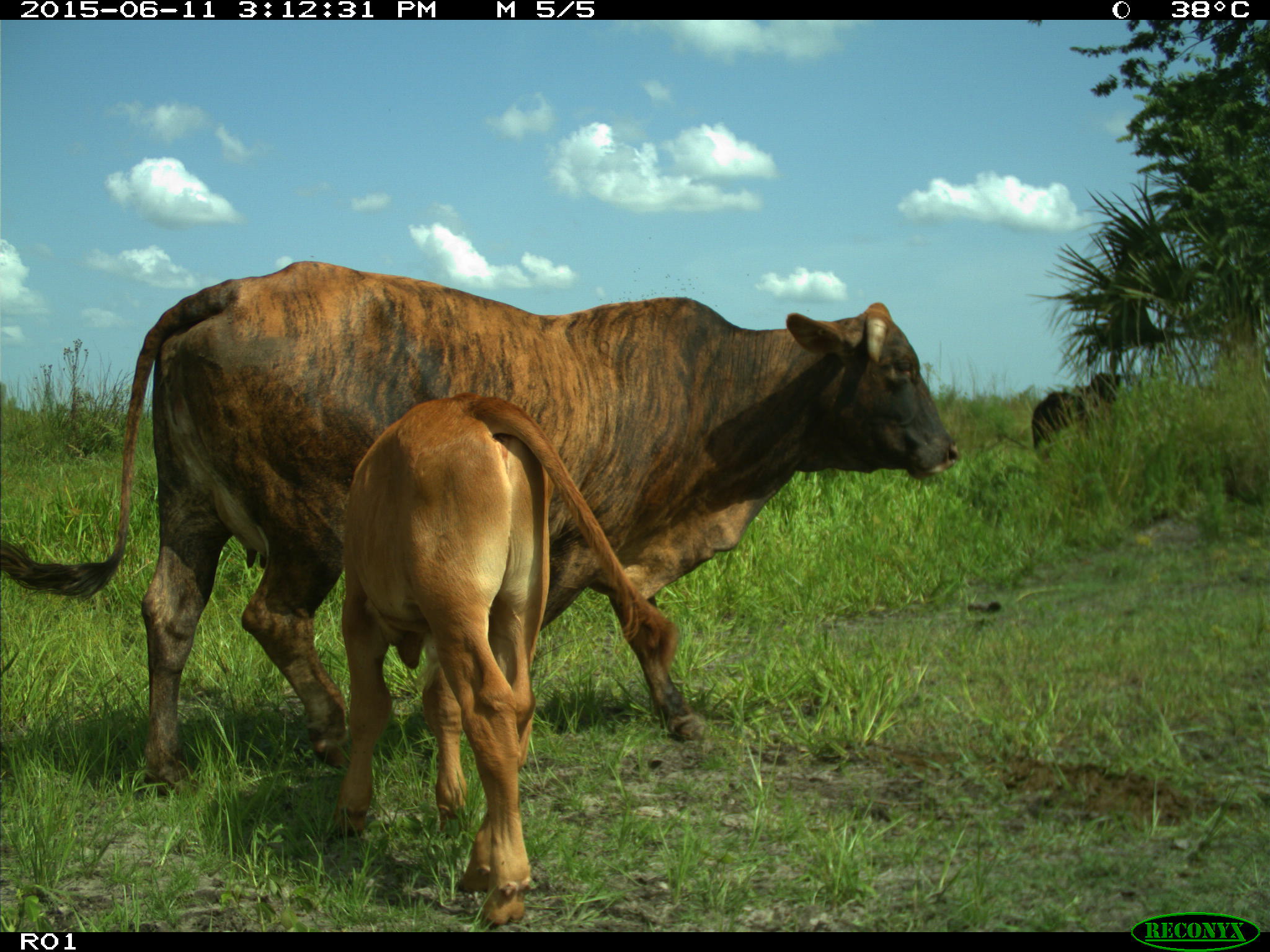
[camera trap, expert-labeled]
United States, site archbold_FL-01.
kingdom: Animalia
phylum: Chordata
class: Mammalia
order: Artiodactyla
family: Bovidae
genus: Bos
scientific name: Bos taurus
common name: domestic cow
Bos taurus (domestic cow).